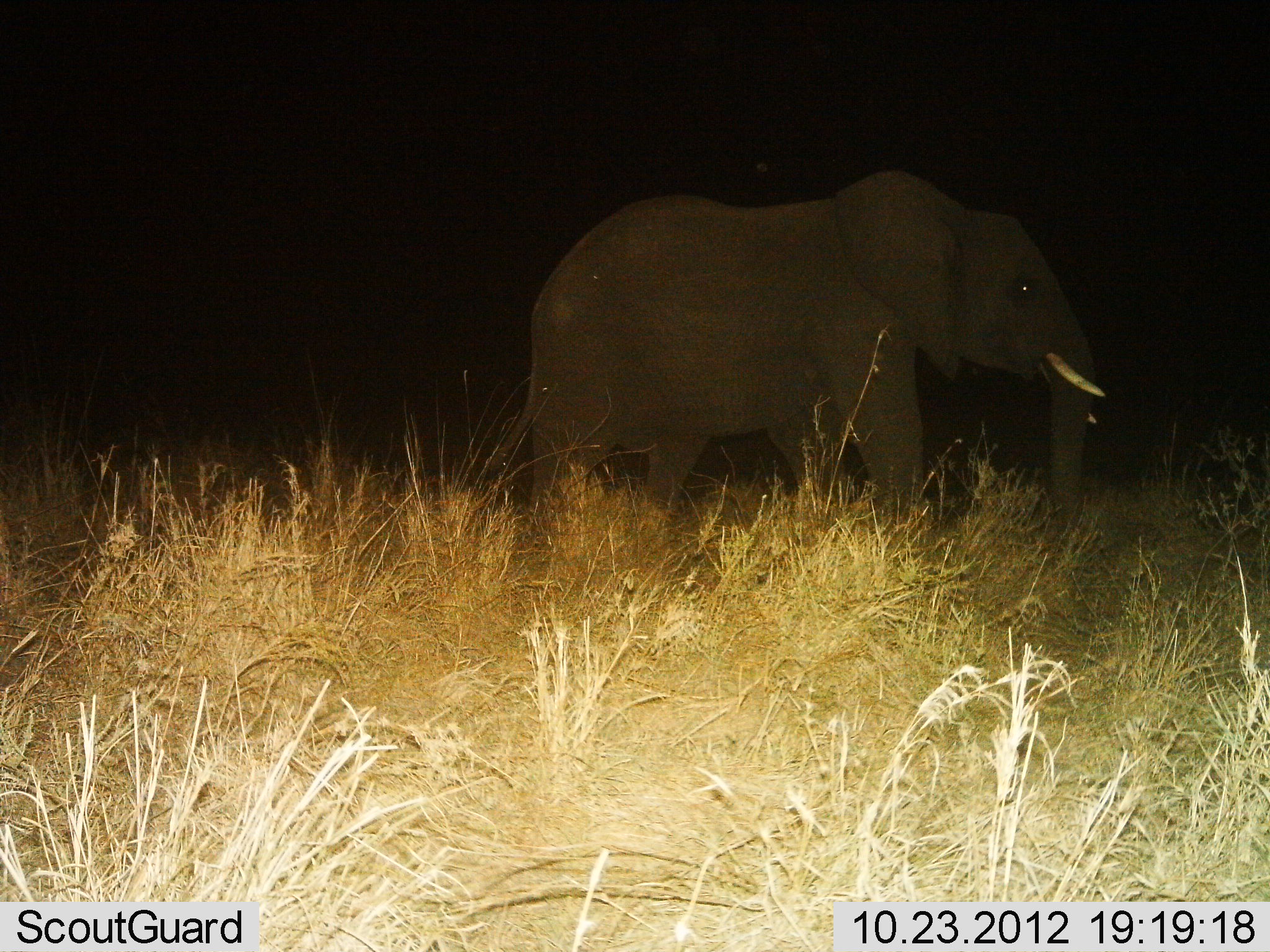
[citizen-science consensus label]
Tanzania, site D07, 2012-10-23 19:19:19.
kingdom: Animalia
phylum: Chordata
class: Mammalia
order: Proboscidea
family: Elephantidae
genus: Loxodonta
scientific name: Loxodonta africana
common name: african bush elephant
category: elephant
Elephant (african bush elephant) (Loxodonta africana), count 1. Behavior (volunteer vote fractions): standing 49%, resting 0%, moving 54%, interacting 0%. Young present (vote fraction): 3%. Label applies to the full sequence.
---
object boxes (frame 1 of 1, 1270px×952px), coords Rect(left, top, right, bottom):
animal: Rect(524, 167, 1106, 531)